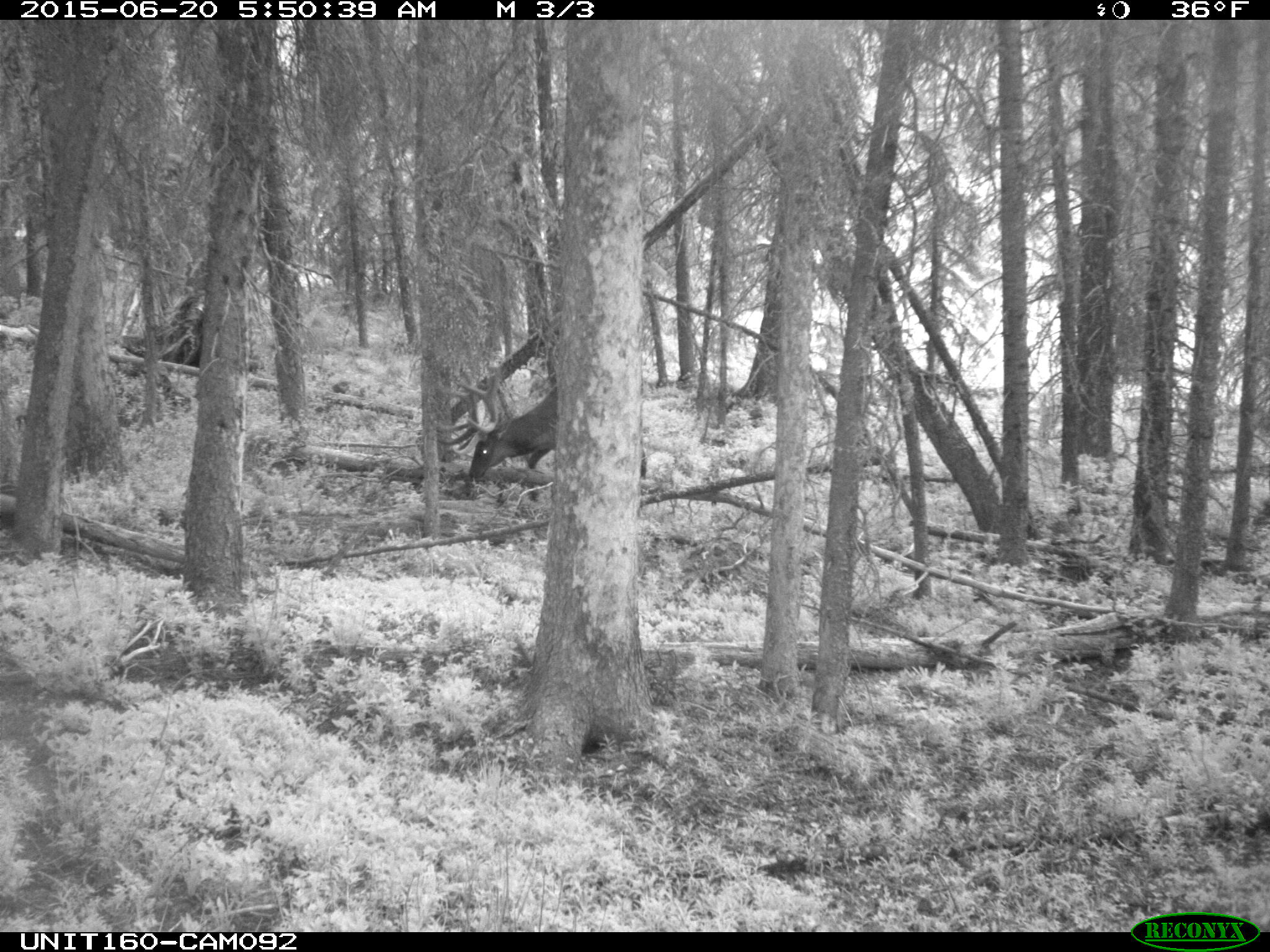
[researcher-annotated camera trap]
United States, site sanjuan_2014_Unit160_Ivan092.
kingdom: Animalia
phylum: Chordata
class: Mammalia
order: Artiodactyla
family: Cervidae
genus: Cervus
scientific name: Cervus elaphus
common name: red deer